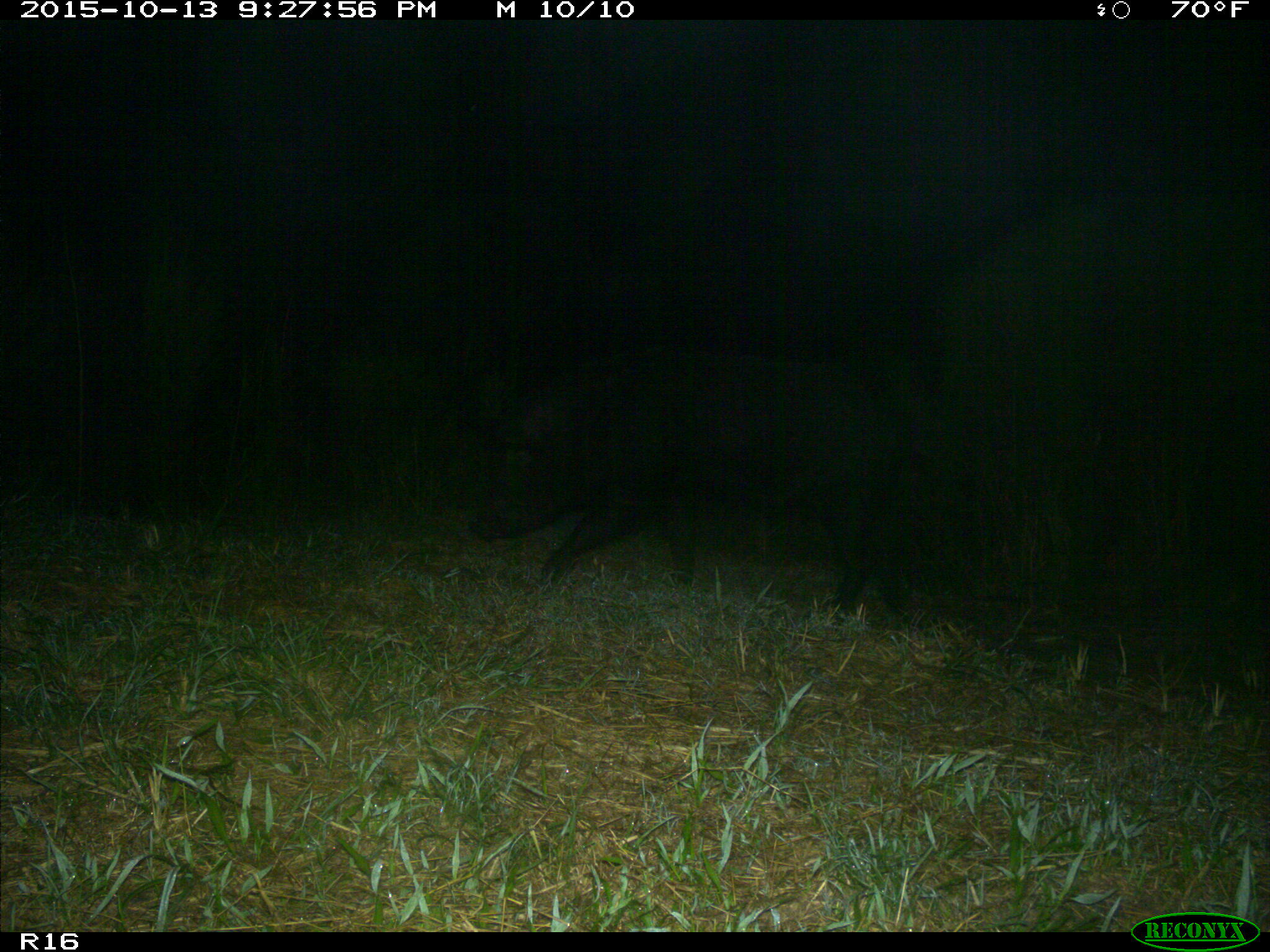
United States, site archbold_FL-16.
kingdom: Animalia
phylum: Chordata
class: Mammalia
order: Artiodactyla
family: Suidae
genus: Sus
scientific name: Sus scrofa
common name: wild boar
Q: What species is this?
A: Sus scrofa (wild boar).